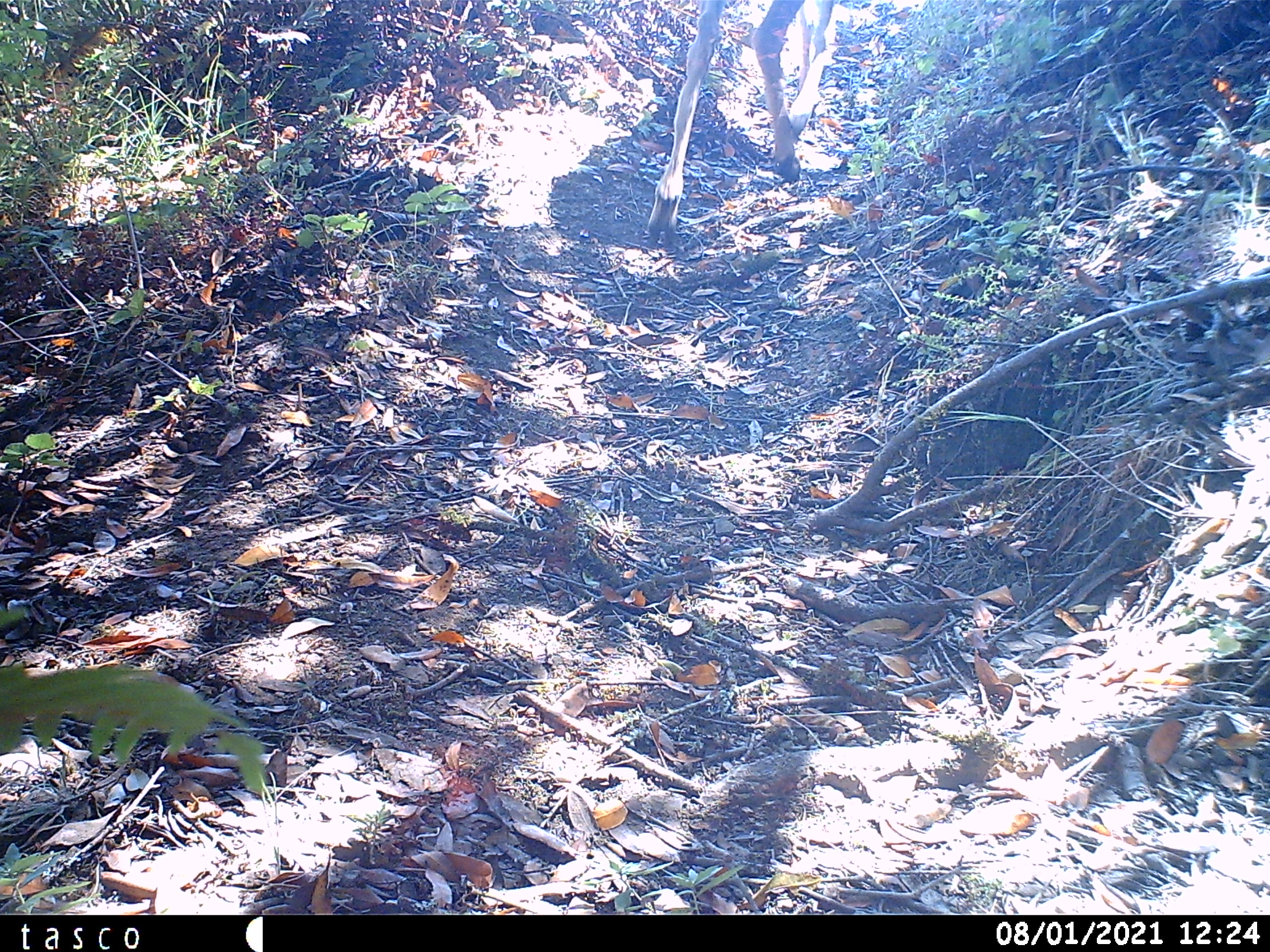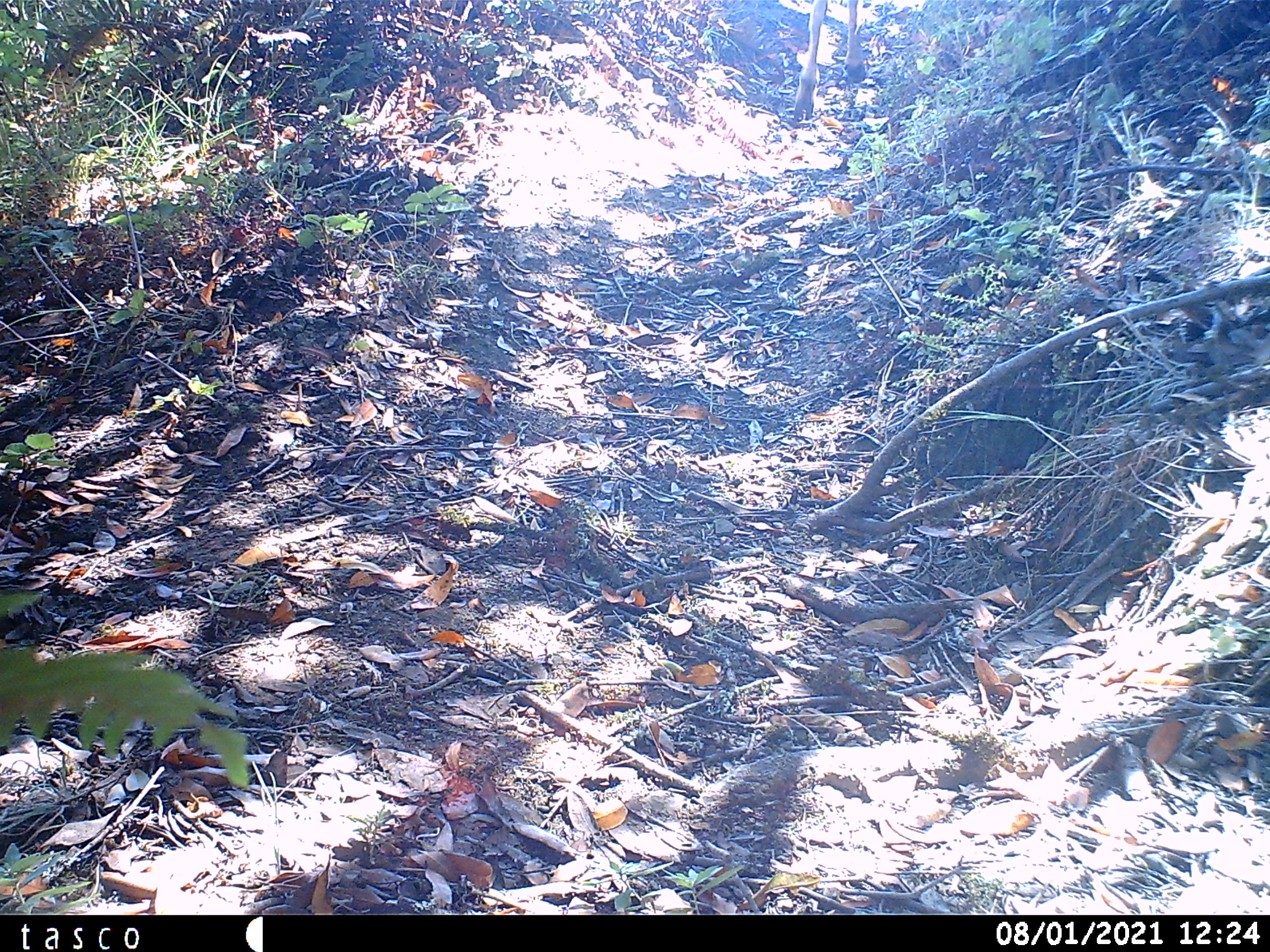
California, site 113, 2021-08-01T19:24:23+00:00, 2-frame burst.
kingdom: Animalia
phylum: Chordata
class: Mammalia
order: Artiodactyla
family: Cervidae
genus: Odocoileus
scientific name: Odocoileus hemionus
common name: mule deer